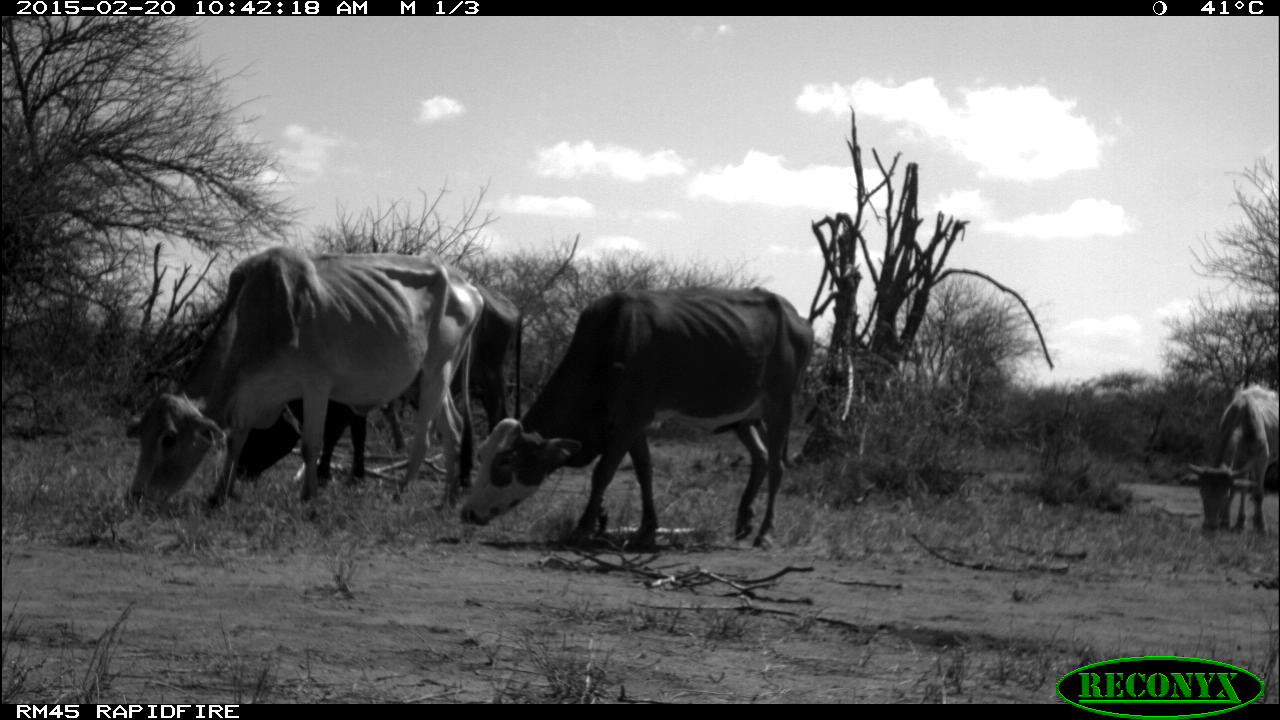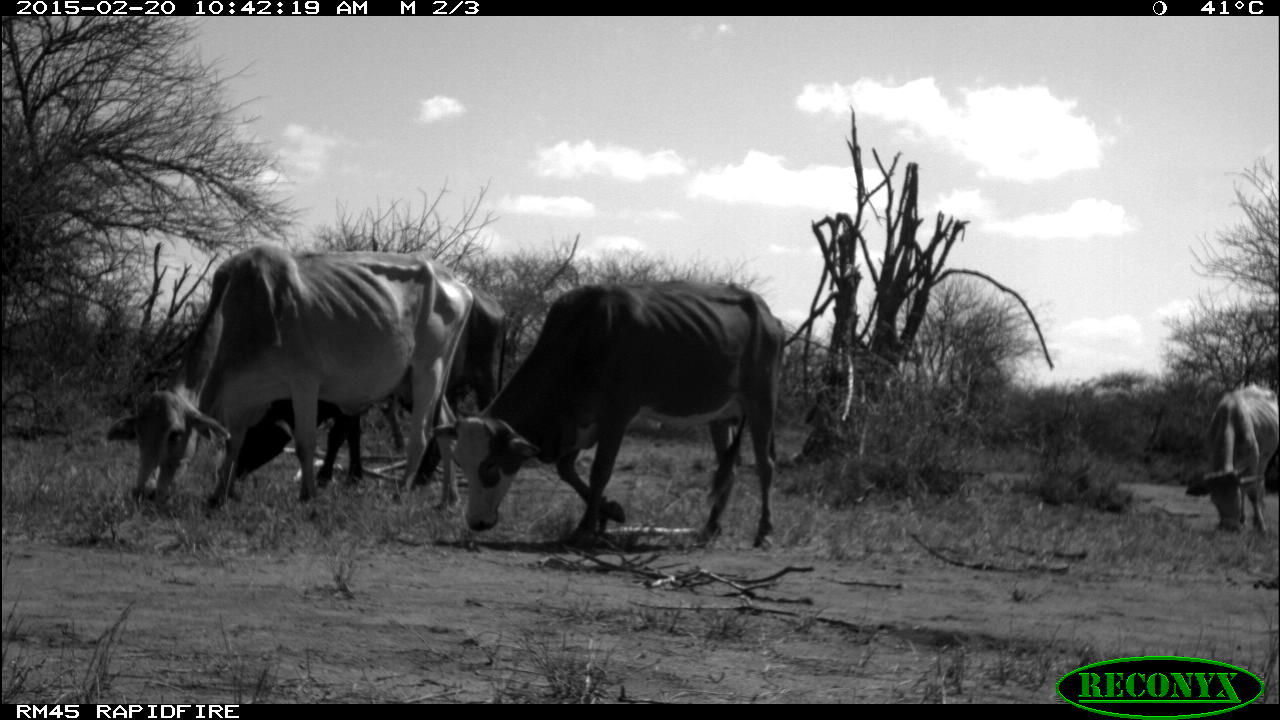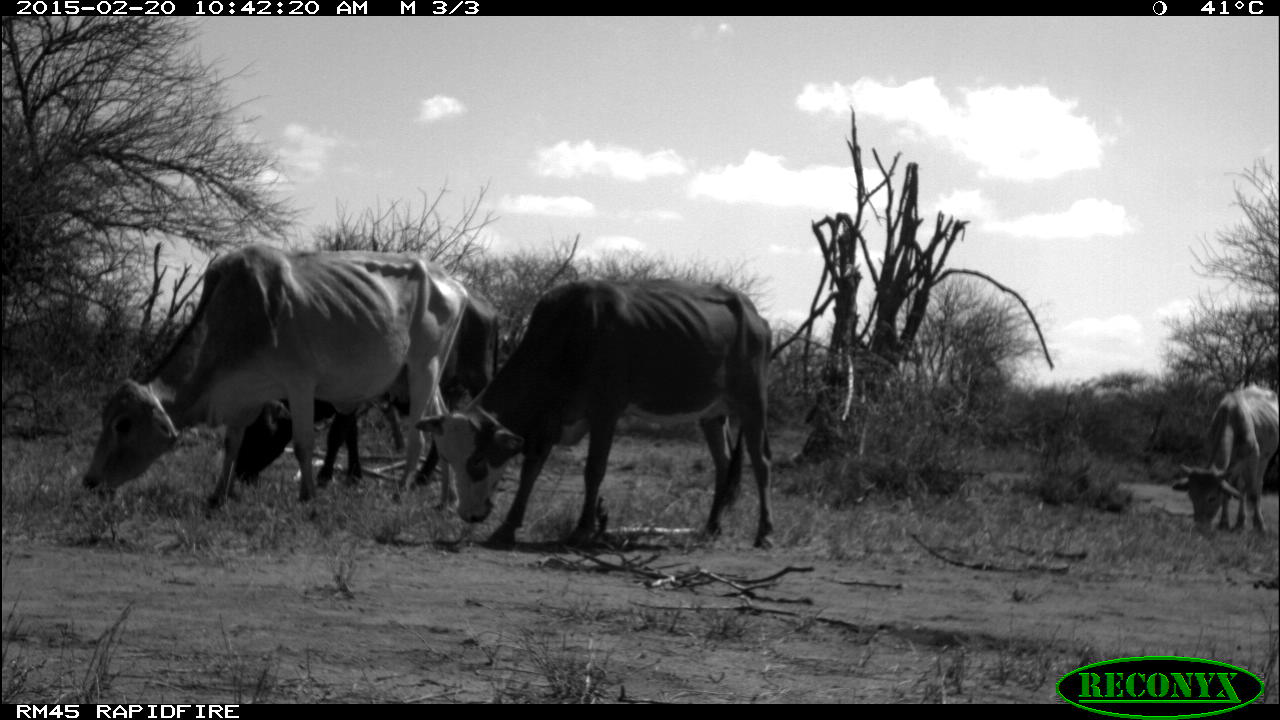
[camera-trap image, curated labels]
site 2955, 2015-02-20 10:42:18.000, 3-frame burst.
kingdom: Animalia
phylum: Chordata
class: Mammalia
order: Artiodactyla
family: Bovidae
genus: Bos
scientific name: Bos taurus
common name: domestic cattle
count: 5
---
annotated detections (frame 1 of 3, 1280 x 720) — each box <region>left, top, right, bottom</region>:
bos taurus: <region>126, 247, 486, 521</region>; <region>458, 287, 816, 554</region>; <region>226, 284, 523, 491</region>; <region>1184, 383, 1280, 538</region>